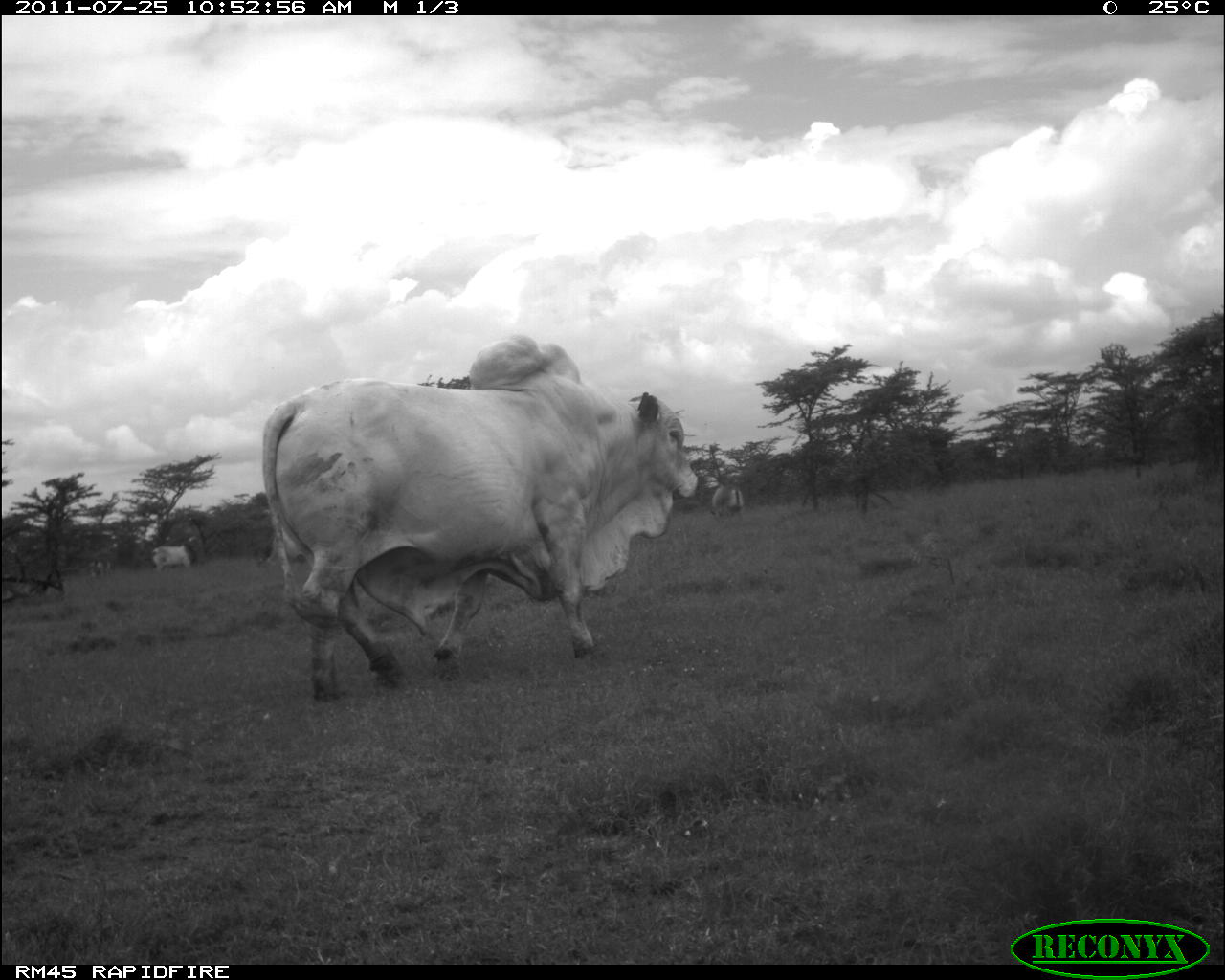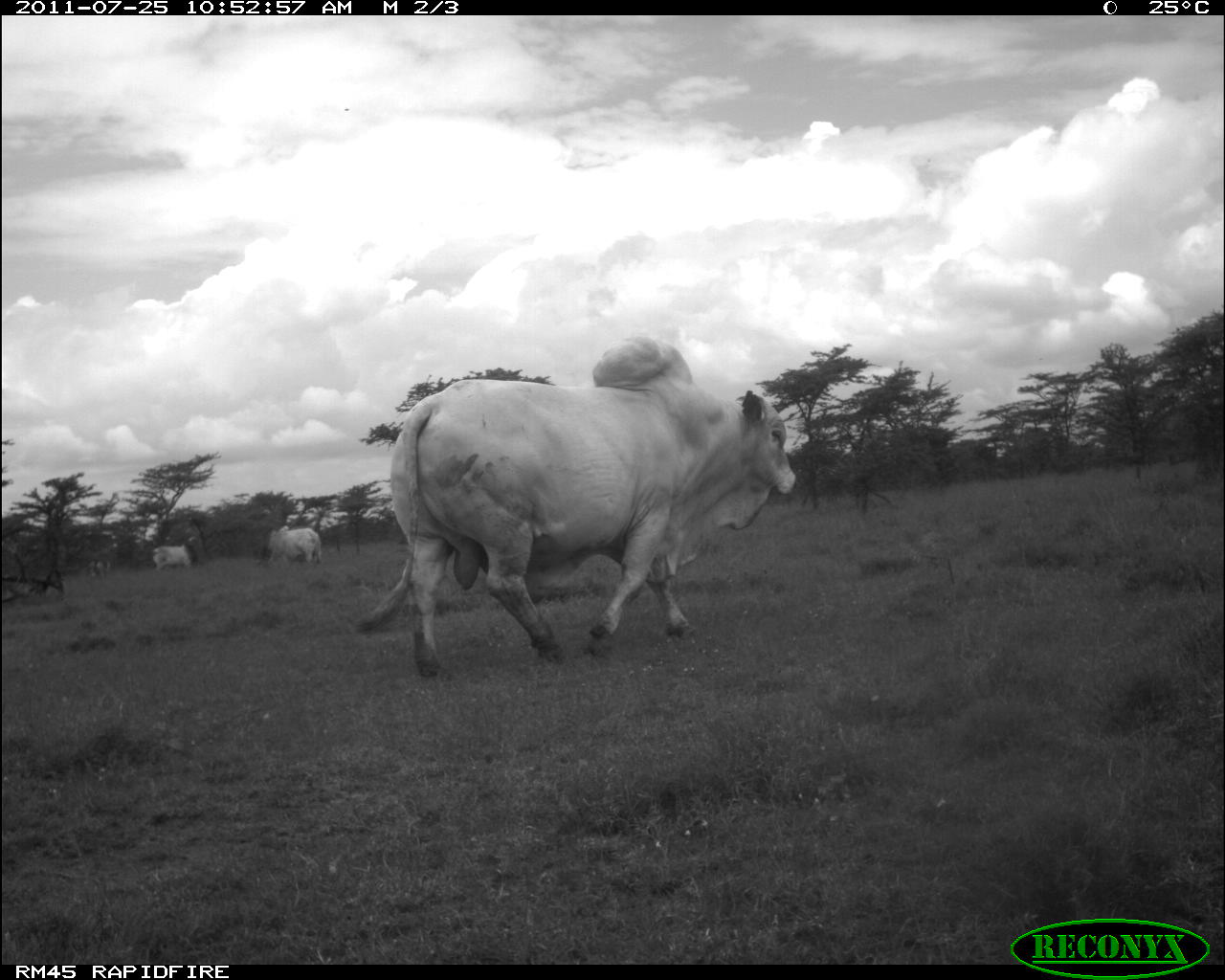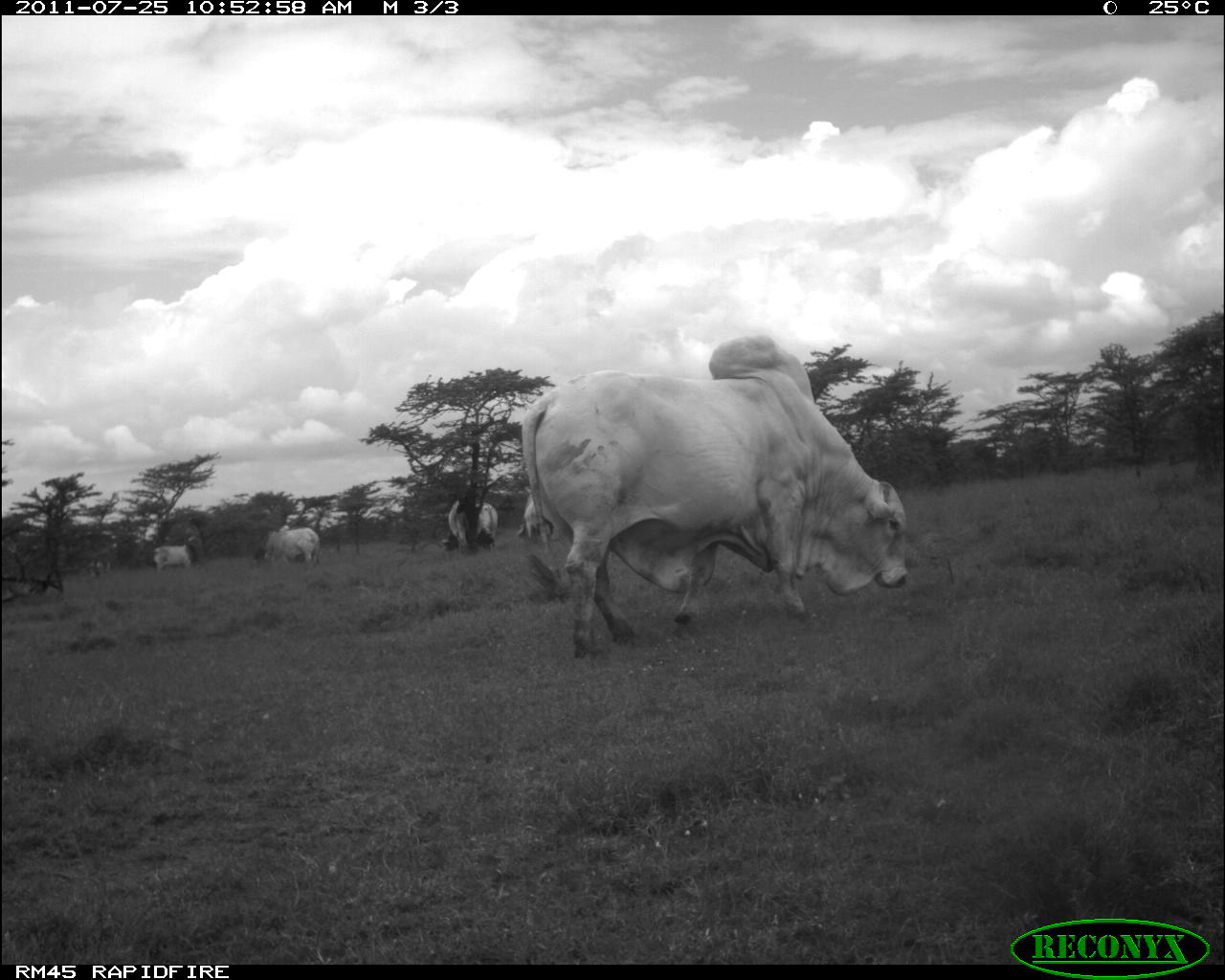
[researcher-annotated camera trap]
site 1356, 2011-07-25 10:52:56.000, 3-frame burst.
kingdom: Animalia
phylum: Chordata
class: Mammalia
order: Artiodactyla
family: Bovidae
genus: Bos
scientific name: Bos taurus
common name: domestic cattle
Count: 2.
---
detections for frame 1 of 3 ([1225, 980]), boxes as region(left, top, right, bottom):
bos taurus: region(258, 330, 700, 703); region(150, 542, 199, 572); region(709, 482, 746, 520); region(87, 556, 111, 578)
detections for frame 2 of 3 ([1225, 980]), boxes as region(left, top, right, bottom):
bos taurus: region(350, 333, 798, 680); region(256, 522, 324, 567); region(149, 541, 199, 571)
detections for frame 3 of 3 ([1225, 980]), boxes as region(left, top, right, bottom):
bos taurus: region(514, 329, 910, 661); region(438, 495, 501, 554); region(251, 523, 322, 570); region(512, 490, 550, 542); region(152, 542, 199, 572)